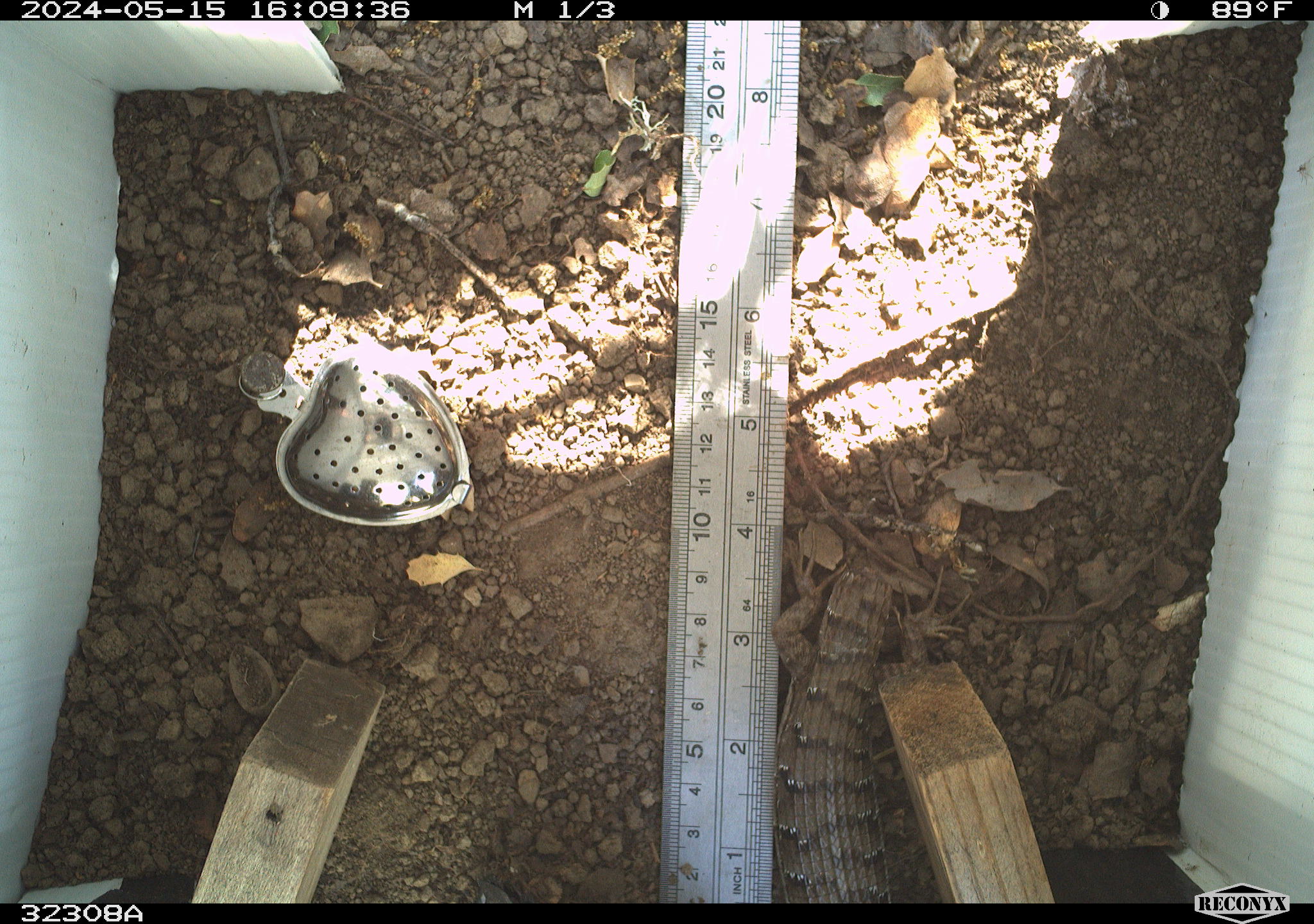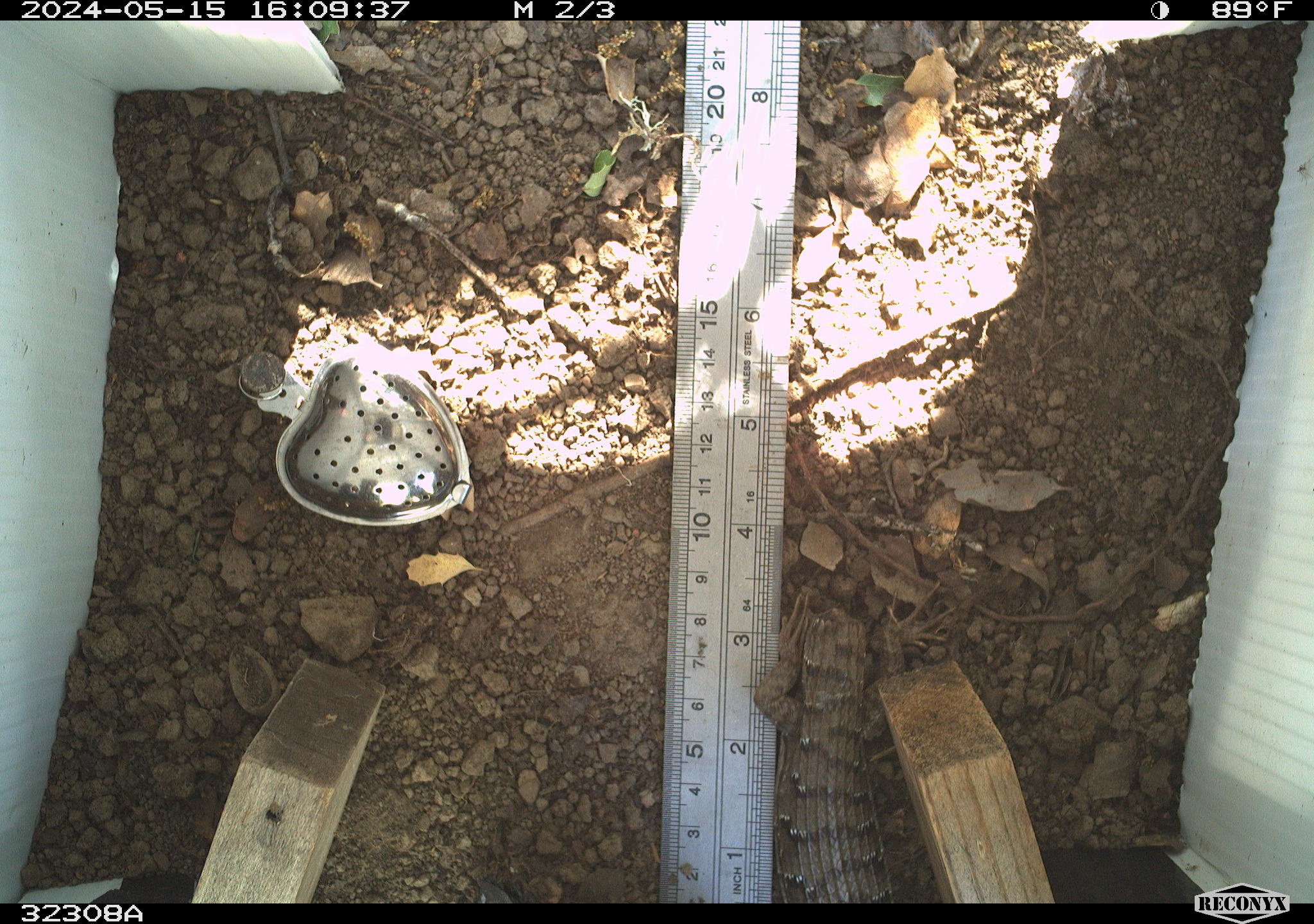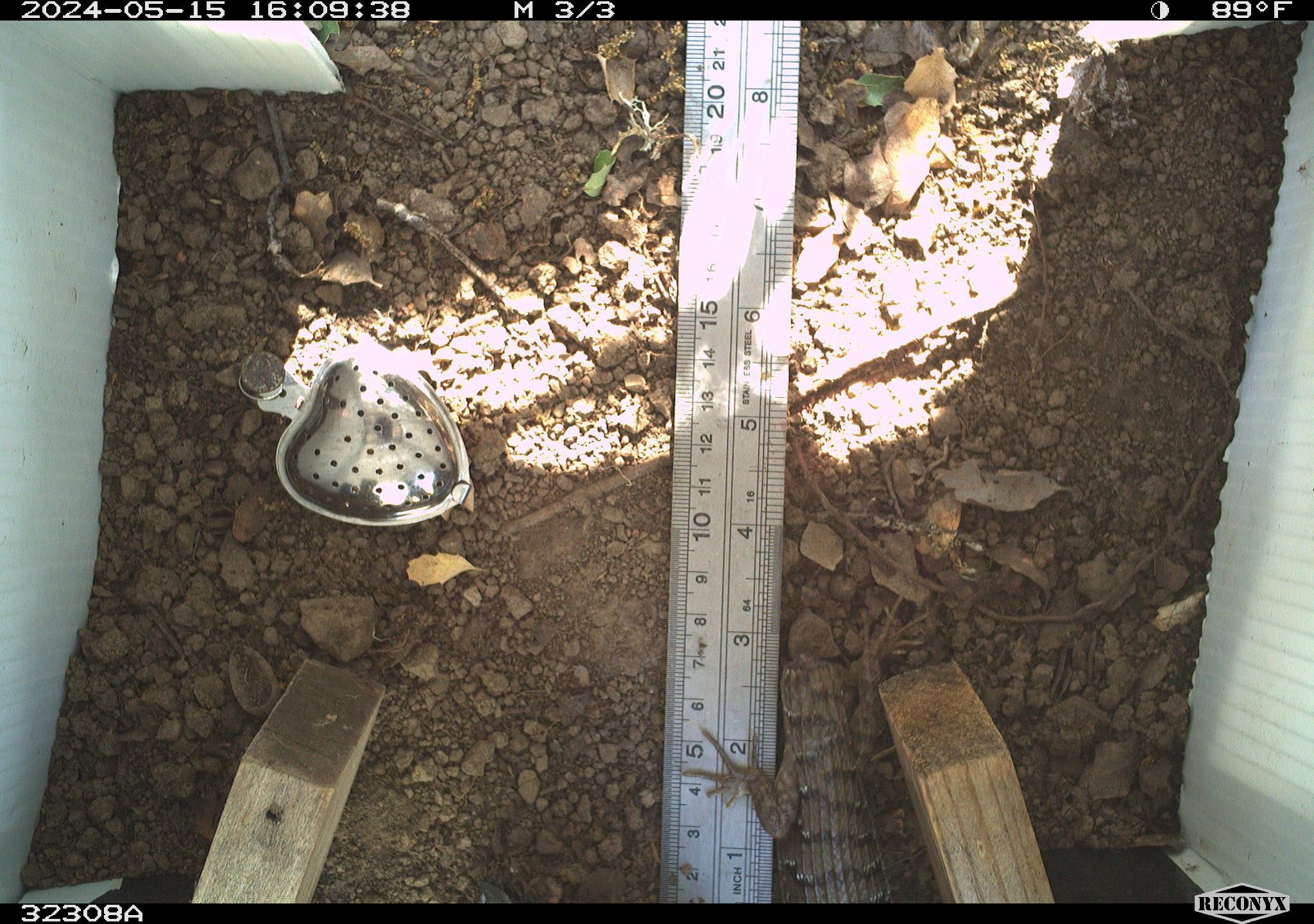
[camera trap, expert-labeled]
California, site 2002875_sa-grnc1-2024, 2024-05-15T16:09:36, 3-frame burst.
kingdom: Animalia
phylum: Chordata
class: Reptilia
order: Squamata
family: Anguidae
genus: Elgaria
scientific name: Elgaria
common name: alligator lizards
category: elgaria species